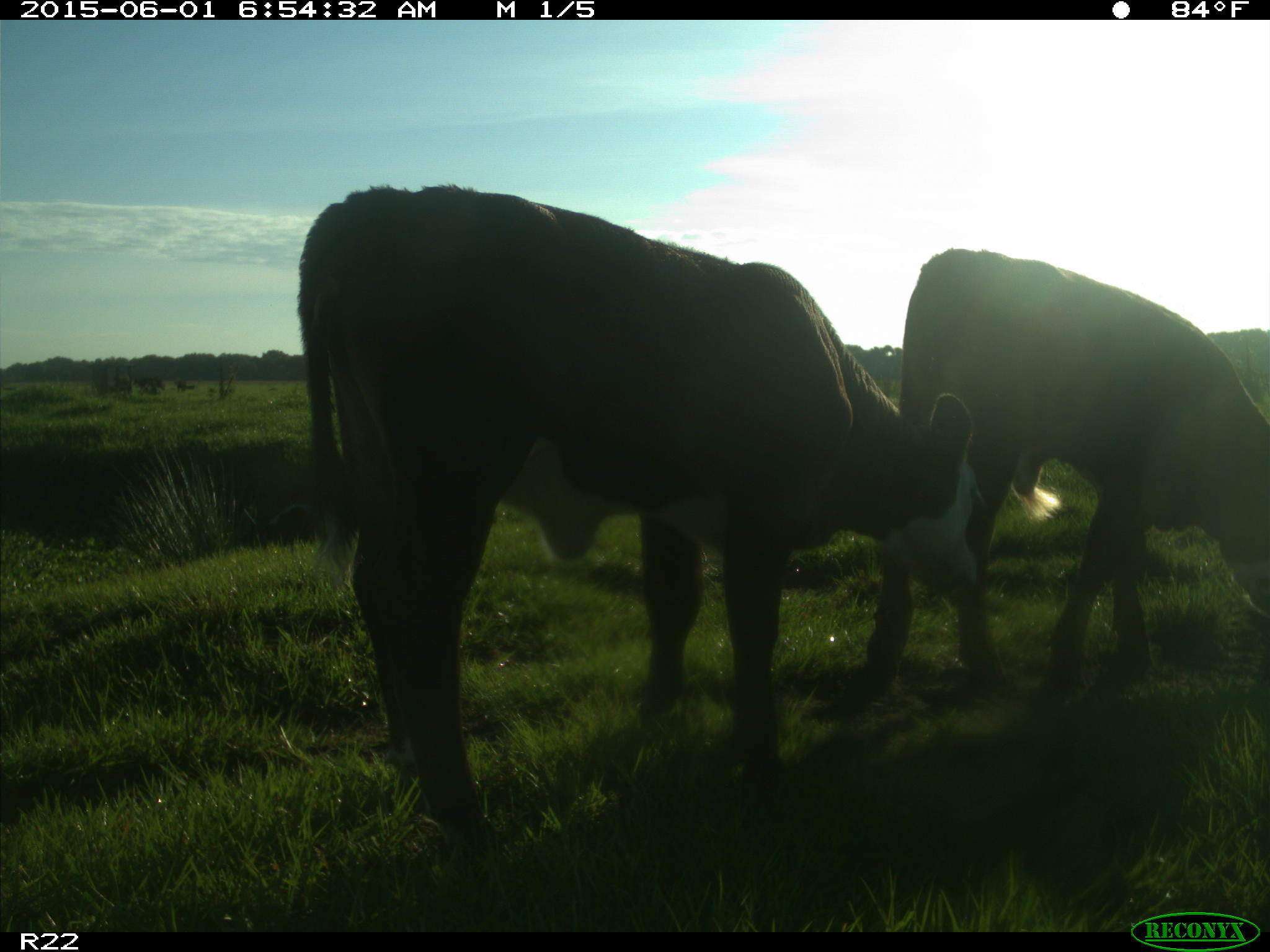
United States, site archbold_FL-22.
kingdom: Animalia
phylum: Chordata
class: Mammalia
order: Artiodactyla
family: Bovidae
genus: Bos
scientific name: Bos taurus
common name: domestic cow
Bos taurus (domestic cow).